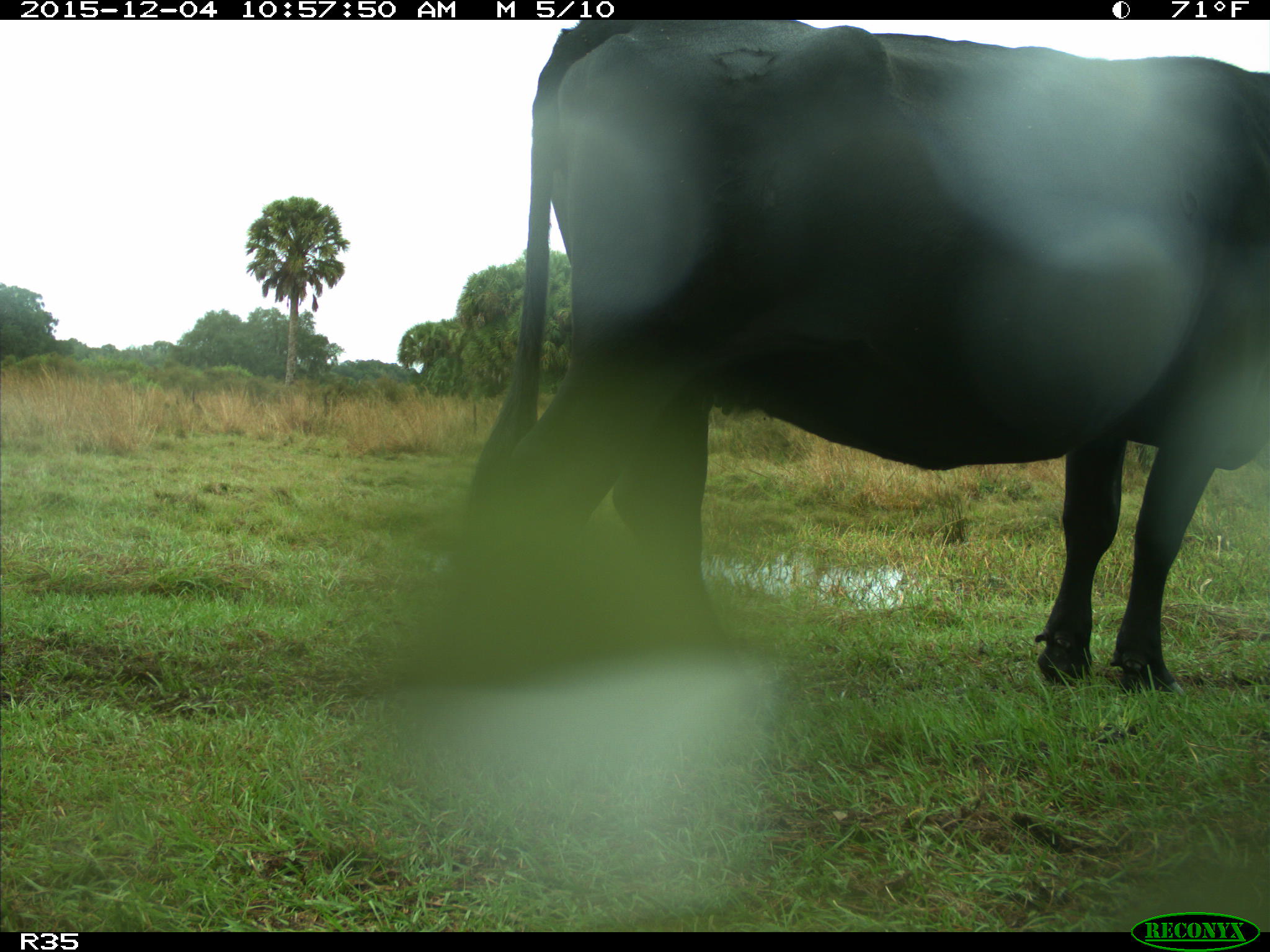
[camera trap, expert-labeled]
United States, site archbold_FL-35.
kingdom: Animalia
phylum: Chordata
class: Mammalia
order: Artiodactyla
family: Bovidae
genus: Bos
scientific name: Bos taurus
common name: domestic cow